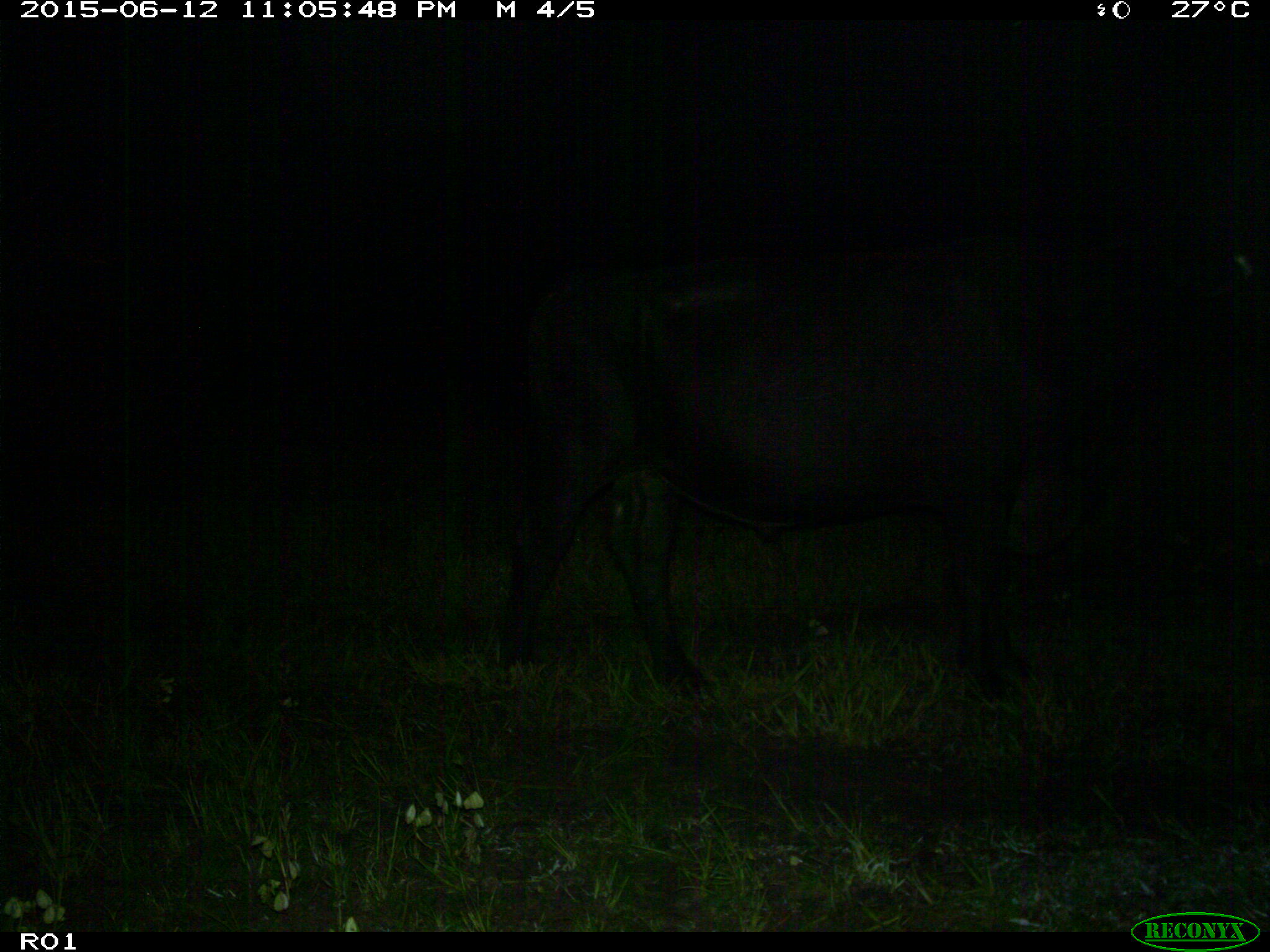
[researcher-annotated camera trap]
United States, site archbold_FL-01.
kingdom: Animalia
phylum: Chordata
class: Mammalia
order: Artiodactyla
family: Bovidae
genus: Bos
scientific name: Bos taurus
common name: domestic cow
Bos taurus (domestic cow).